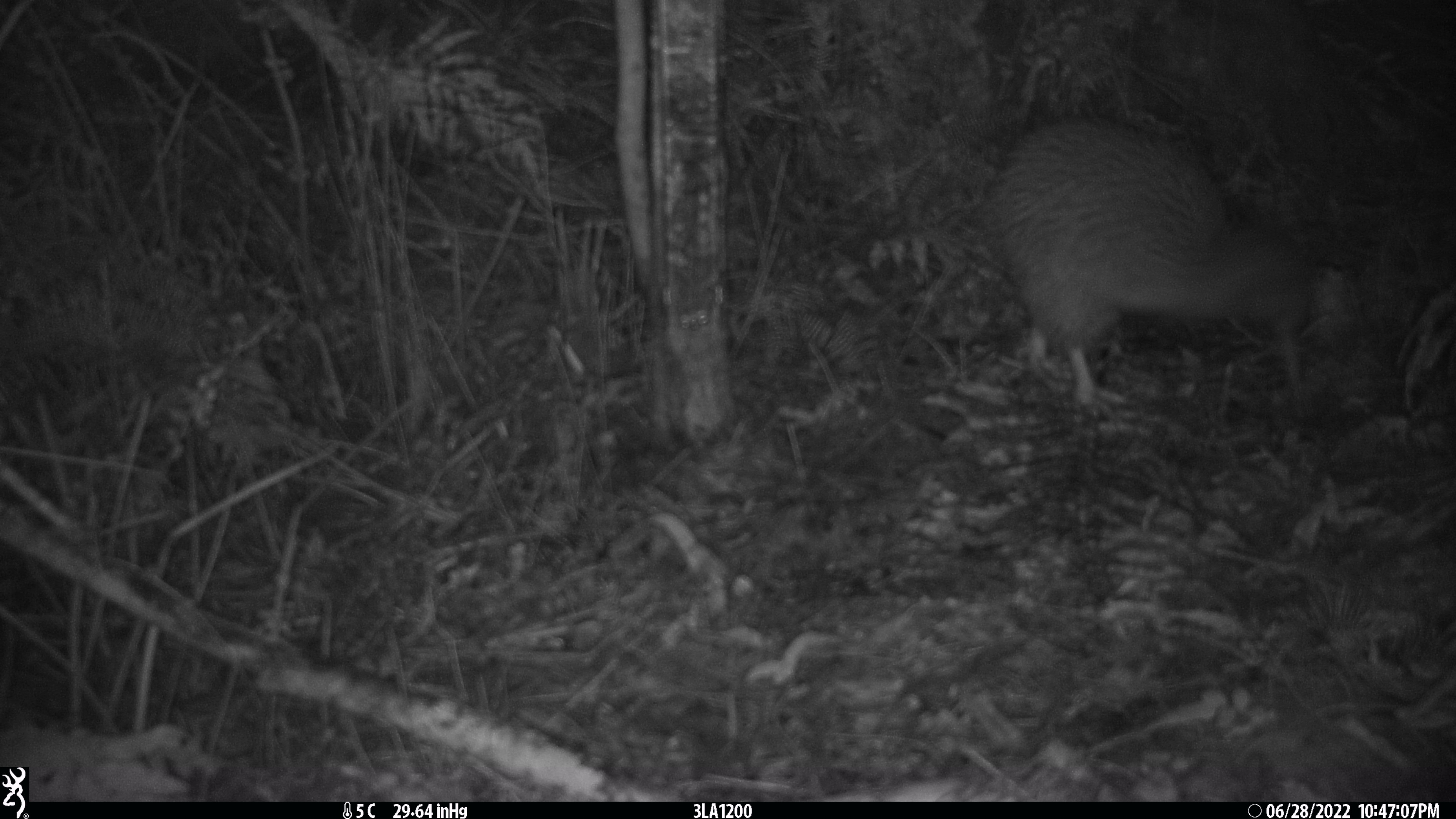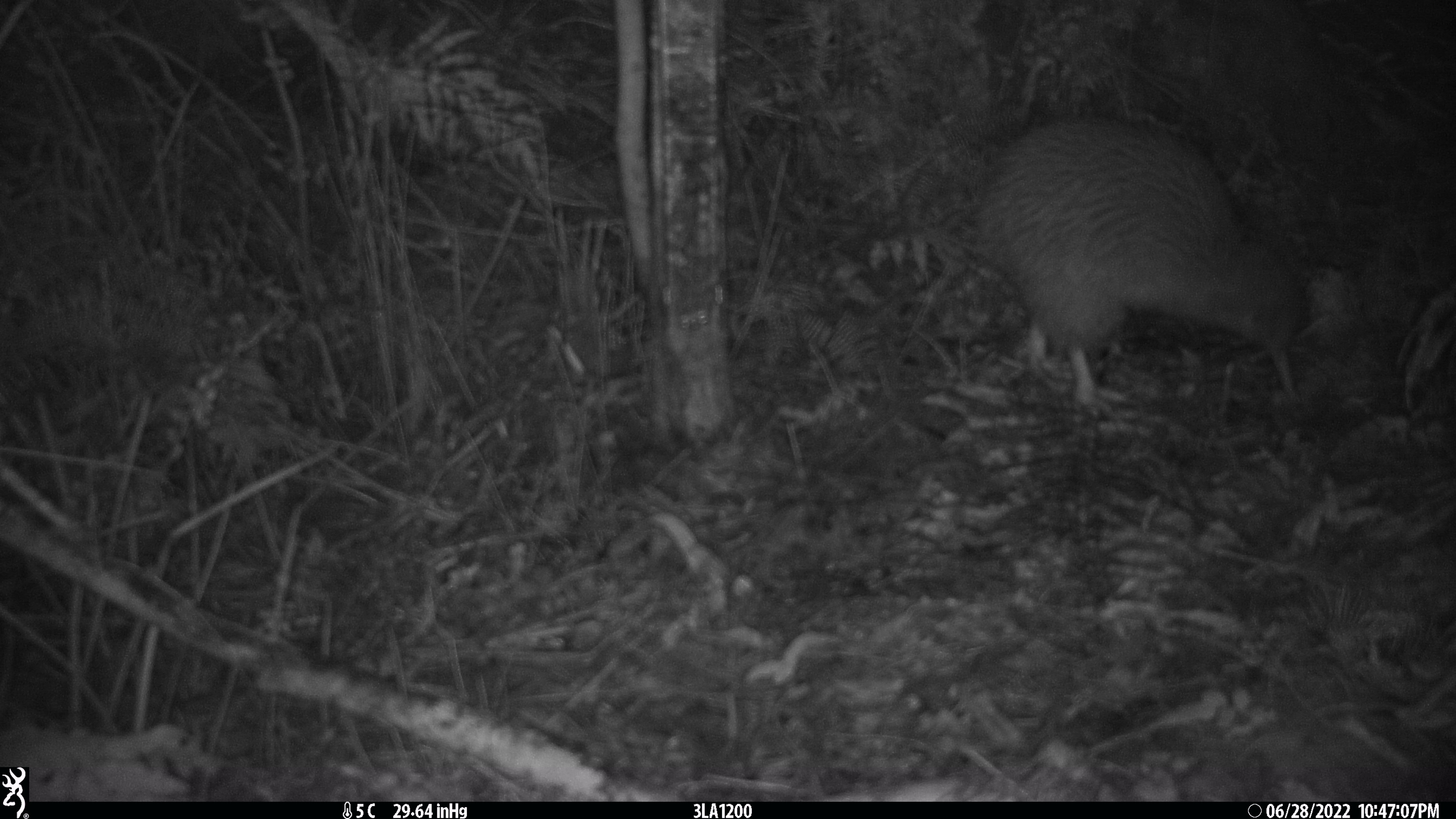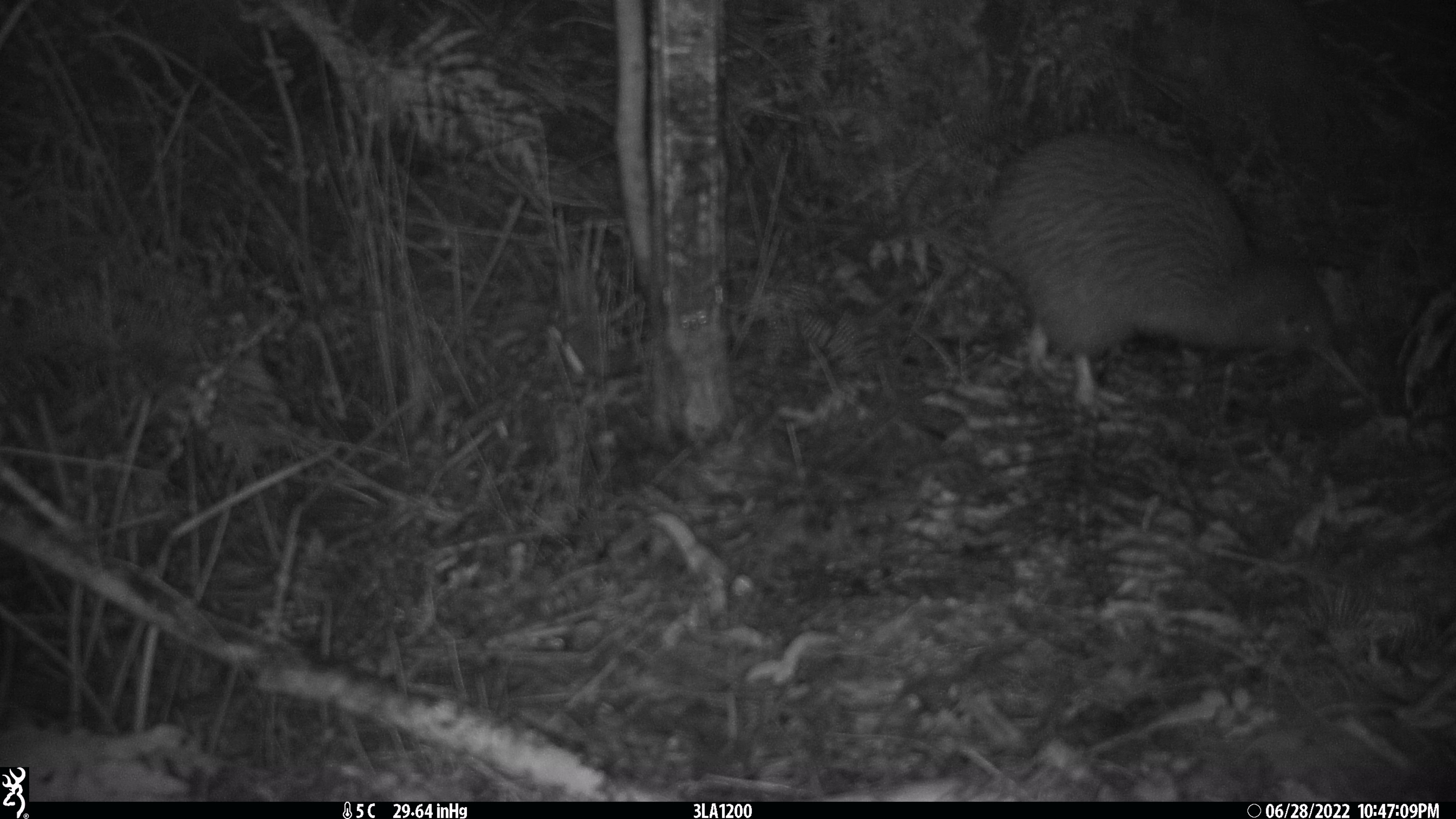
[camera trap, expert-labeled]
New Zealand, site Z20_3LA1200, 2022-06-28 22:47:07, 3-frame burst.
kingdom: Animalia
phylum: Chordata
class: Aves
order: Apterygiformes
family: Apterygidae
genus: Apteryx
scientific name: Apteryx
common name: kiwi